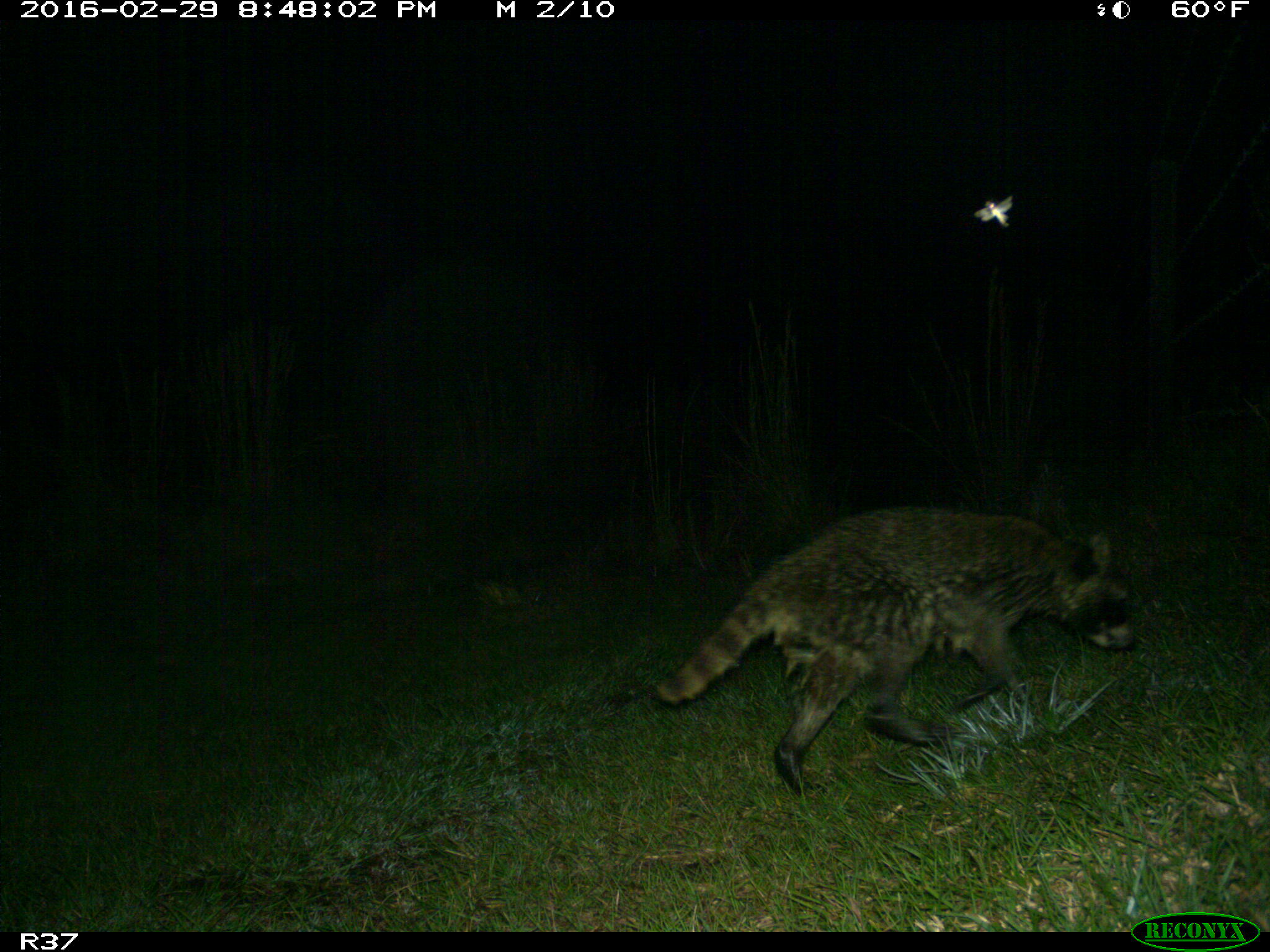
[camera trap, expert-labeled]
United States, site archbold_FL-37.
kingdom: Animalia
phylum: Chordata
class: Mammalia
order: Carnivora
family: Procyonidae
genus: Procyon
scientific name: Procyon lotor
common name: common raccoon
Procyon lotor (common raccoon).